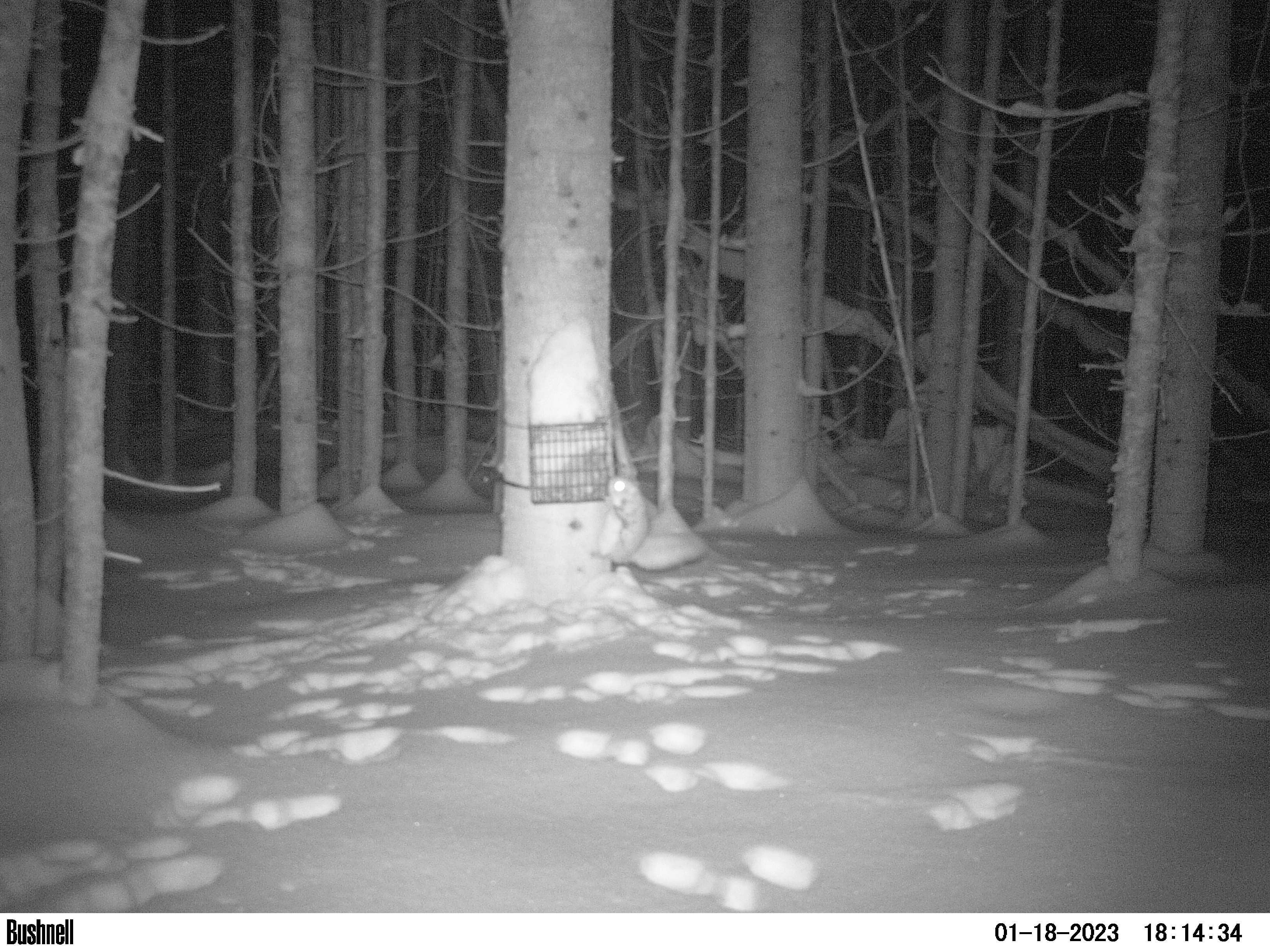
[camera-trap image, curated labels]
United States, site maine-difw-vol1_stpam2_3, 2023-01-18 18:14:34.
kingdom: Animalia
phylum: Chordata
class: Mammalia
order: Rodentia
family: Sciuridae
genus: Glaucomys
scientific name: Glaucomys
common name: flying squirrel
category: flying squirrel sp.